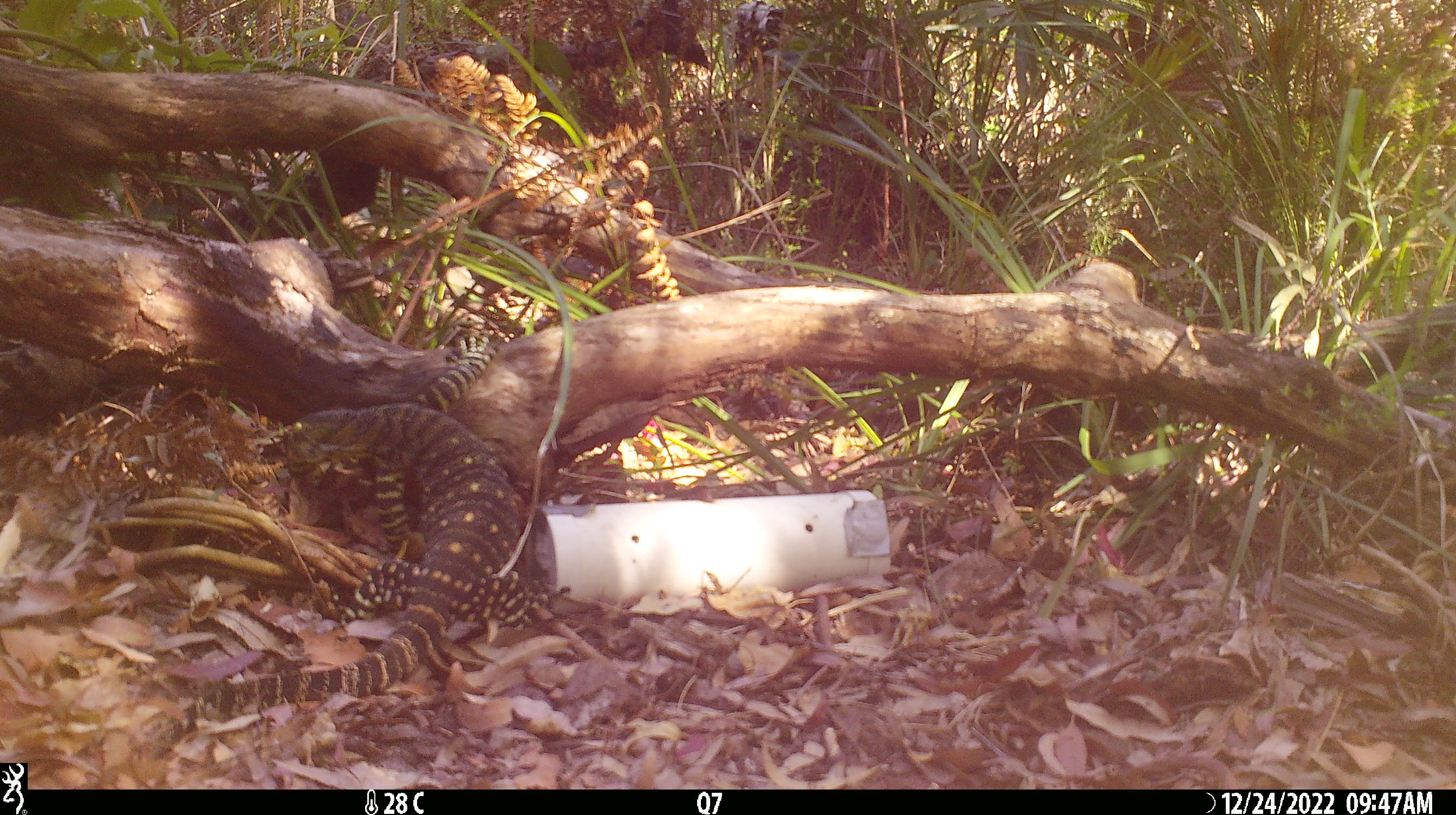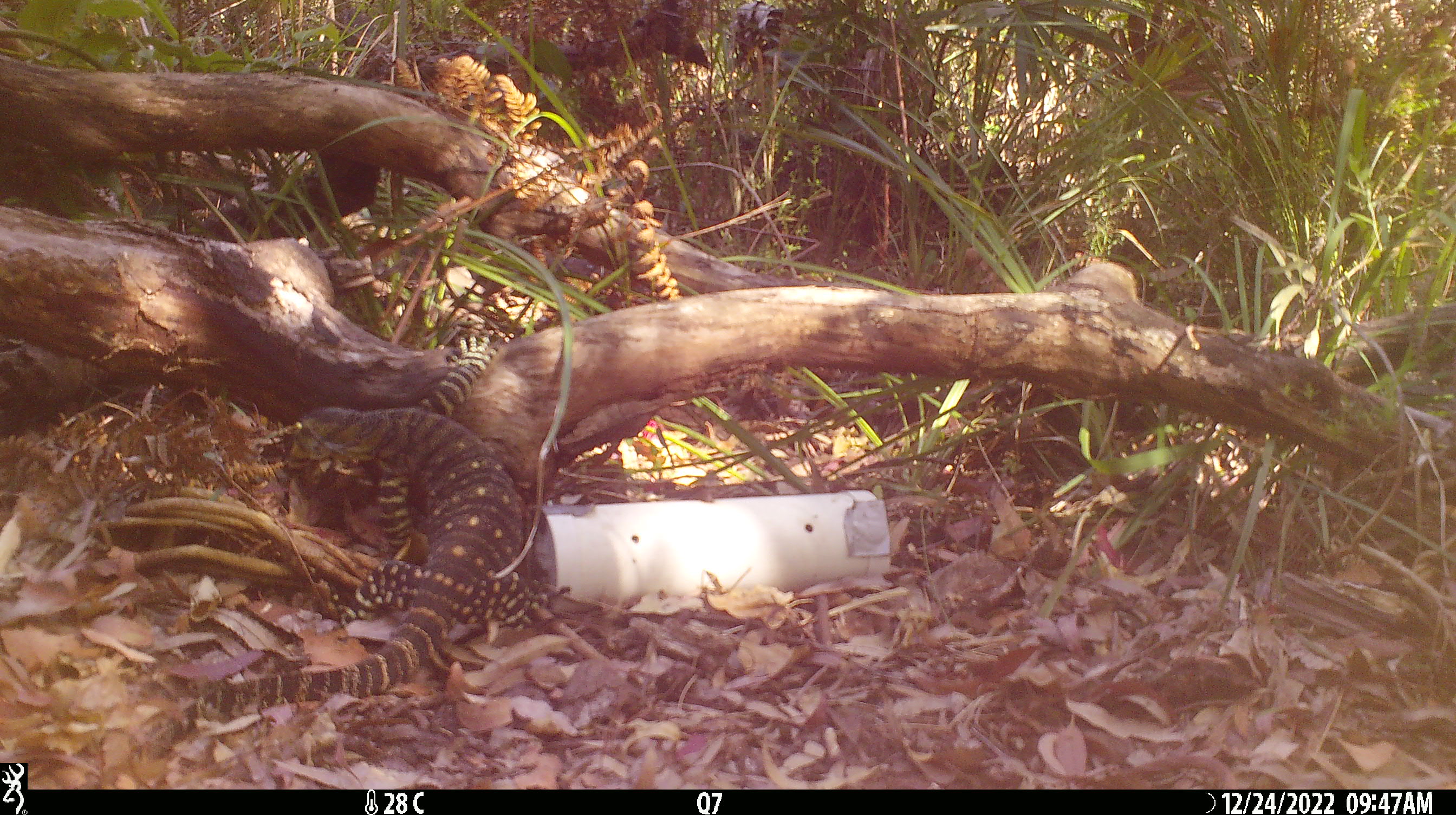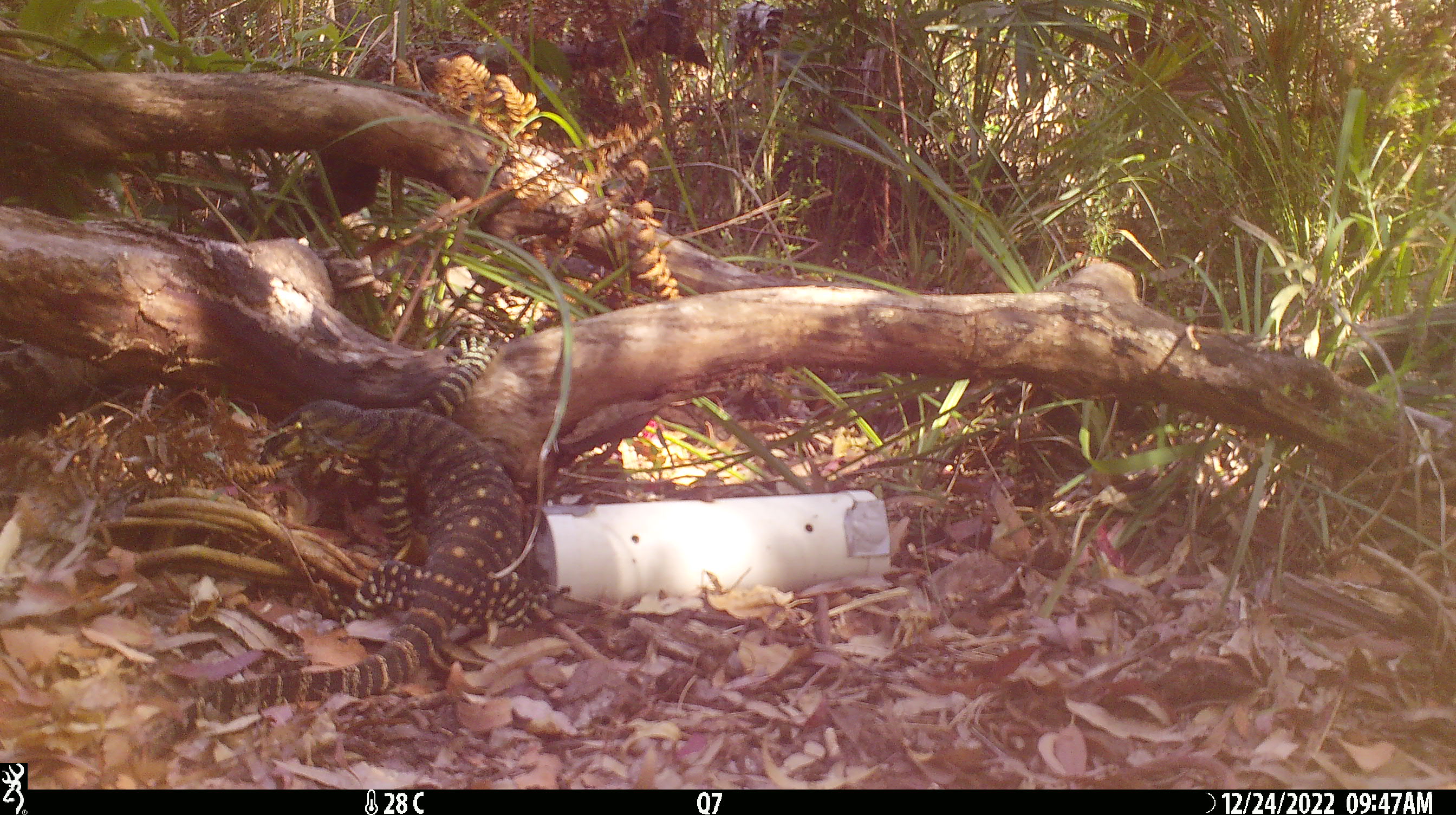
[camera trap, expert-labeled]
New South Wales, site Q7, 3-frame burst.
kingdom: Animalia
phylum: Chordata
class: Reptilia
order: Squamata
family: Varanidae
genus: Varanus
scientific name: Varanus varius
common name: lace monitor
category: goanna